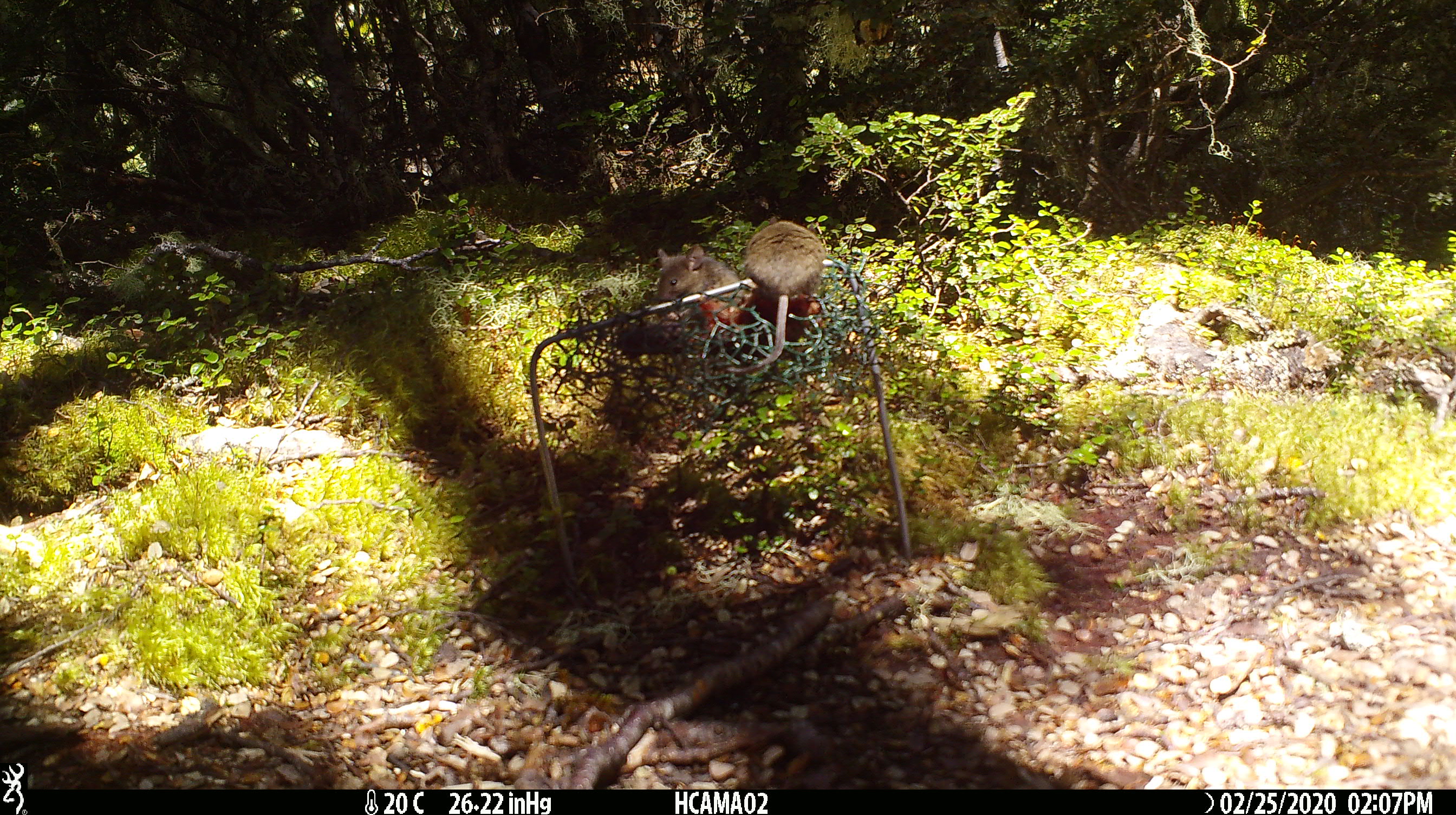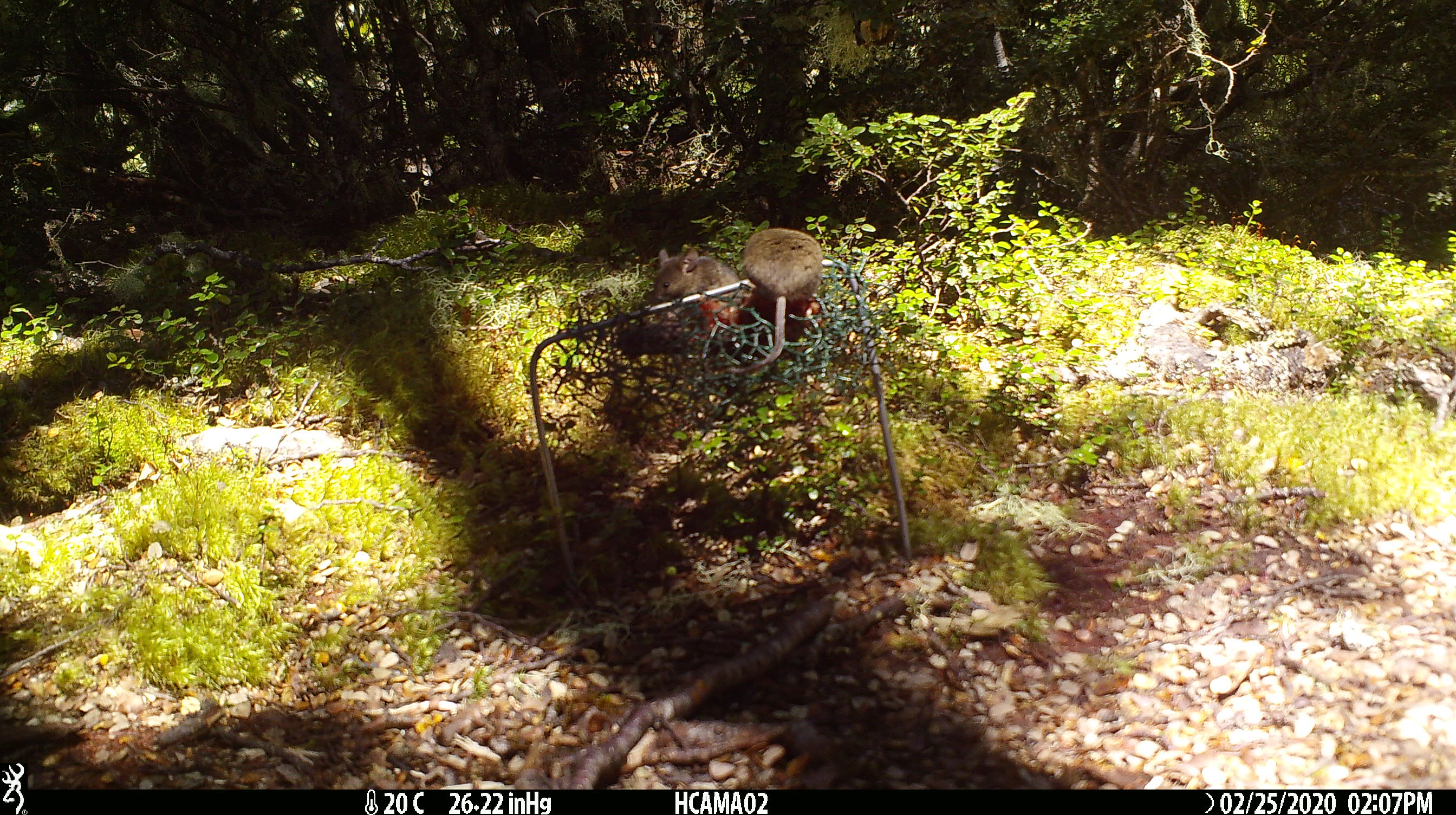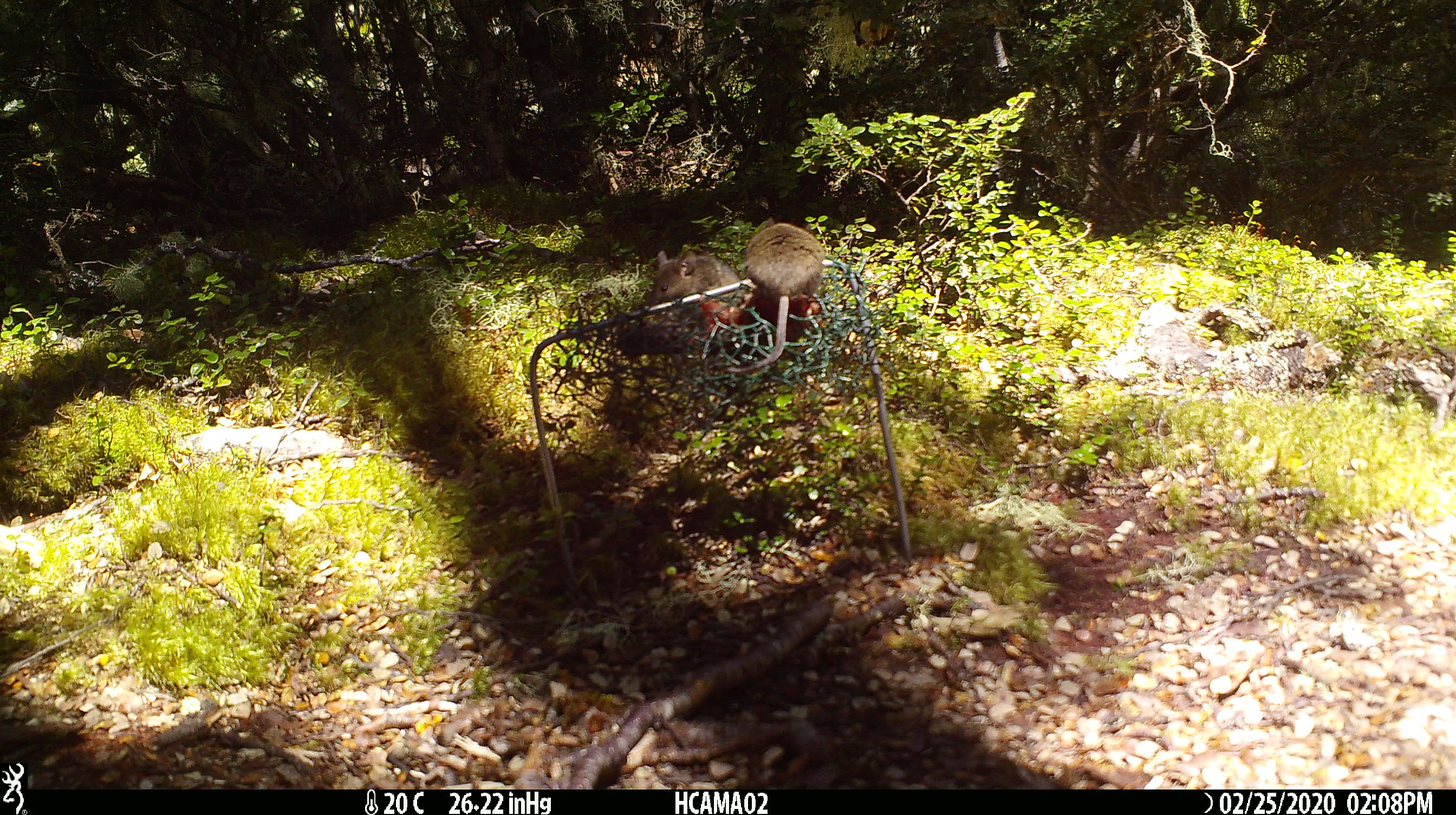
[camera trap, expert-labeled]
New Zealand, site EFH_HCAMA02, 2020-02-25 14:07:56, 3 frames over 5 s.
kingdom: Animalia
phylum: Chordata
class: Mammalia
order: Rodentia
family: Muridae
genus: Mus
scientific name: Mus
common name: mouse